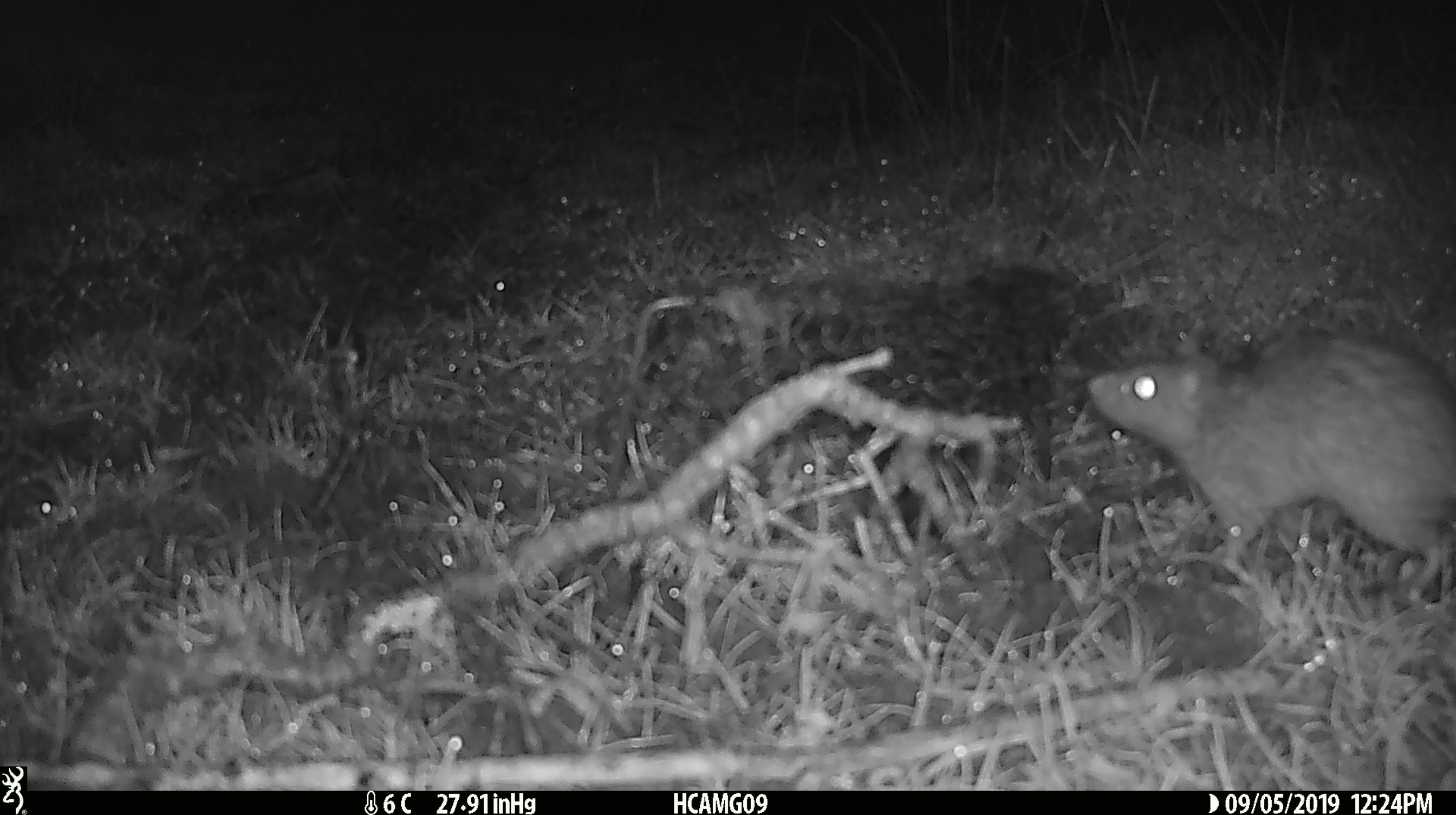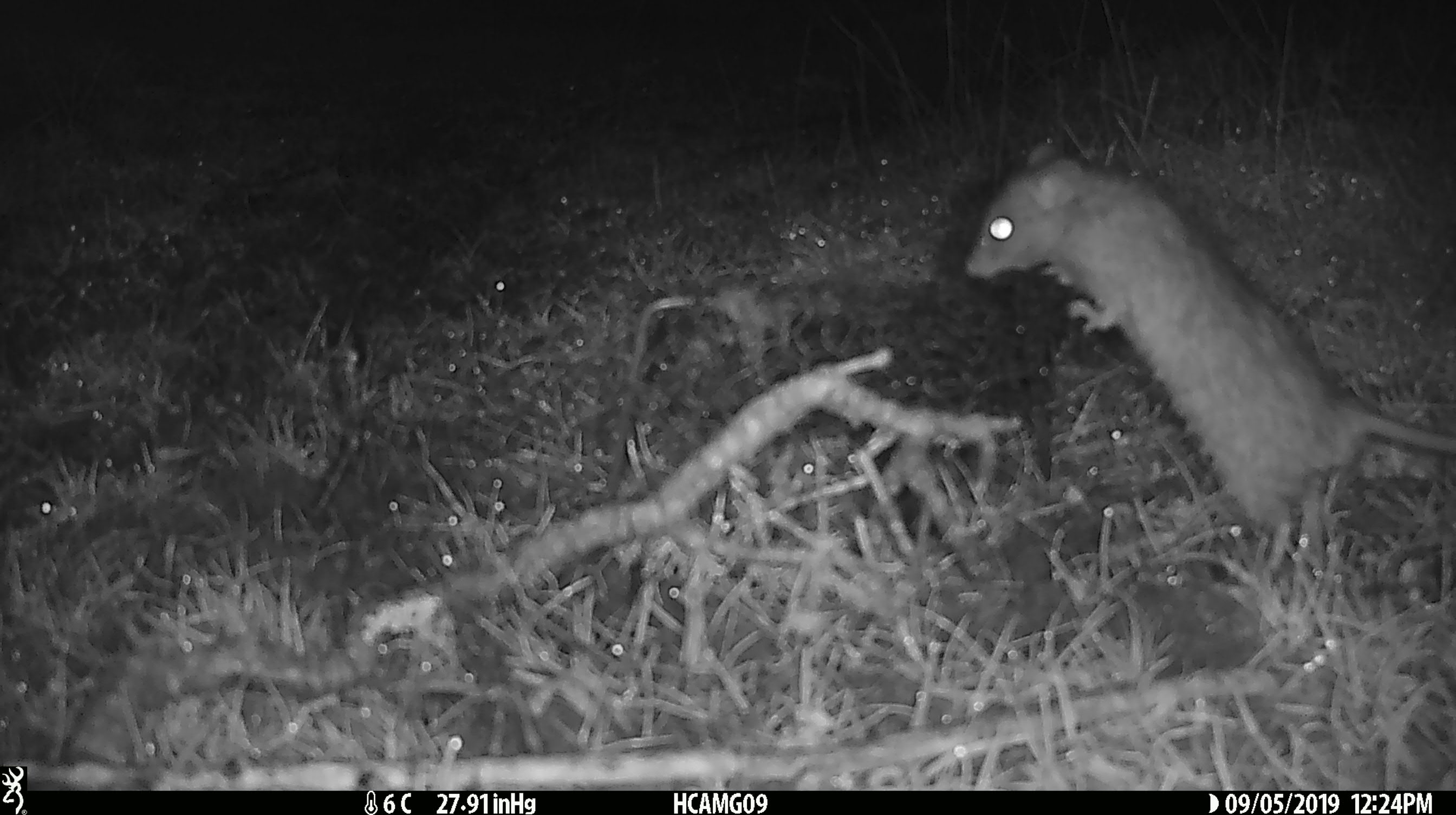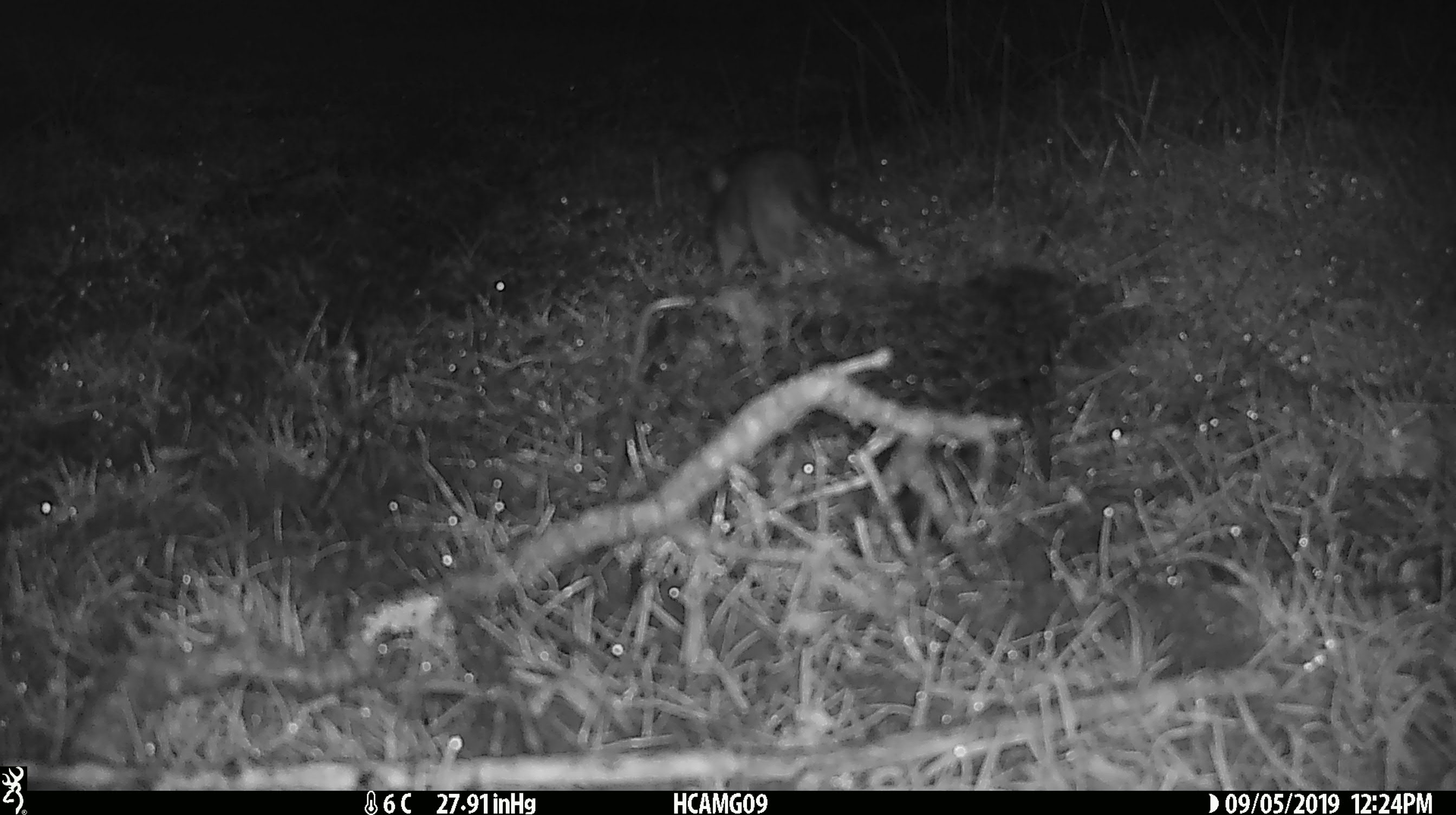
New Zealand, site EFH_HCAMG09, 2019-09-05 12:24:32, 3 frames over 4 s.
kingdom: Animalia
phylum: Chordata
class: Mammalia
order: Rodentia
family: Muridae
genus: Rattus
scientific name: Rattus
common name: rat